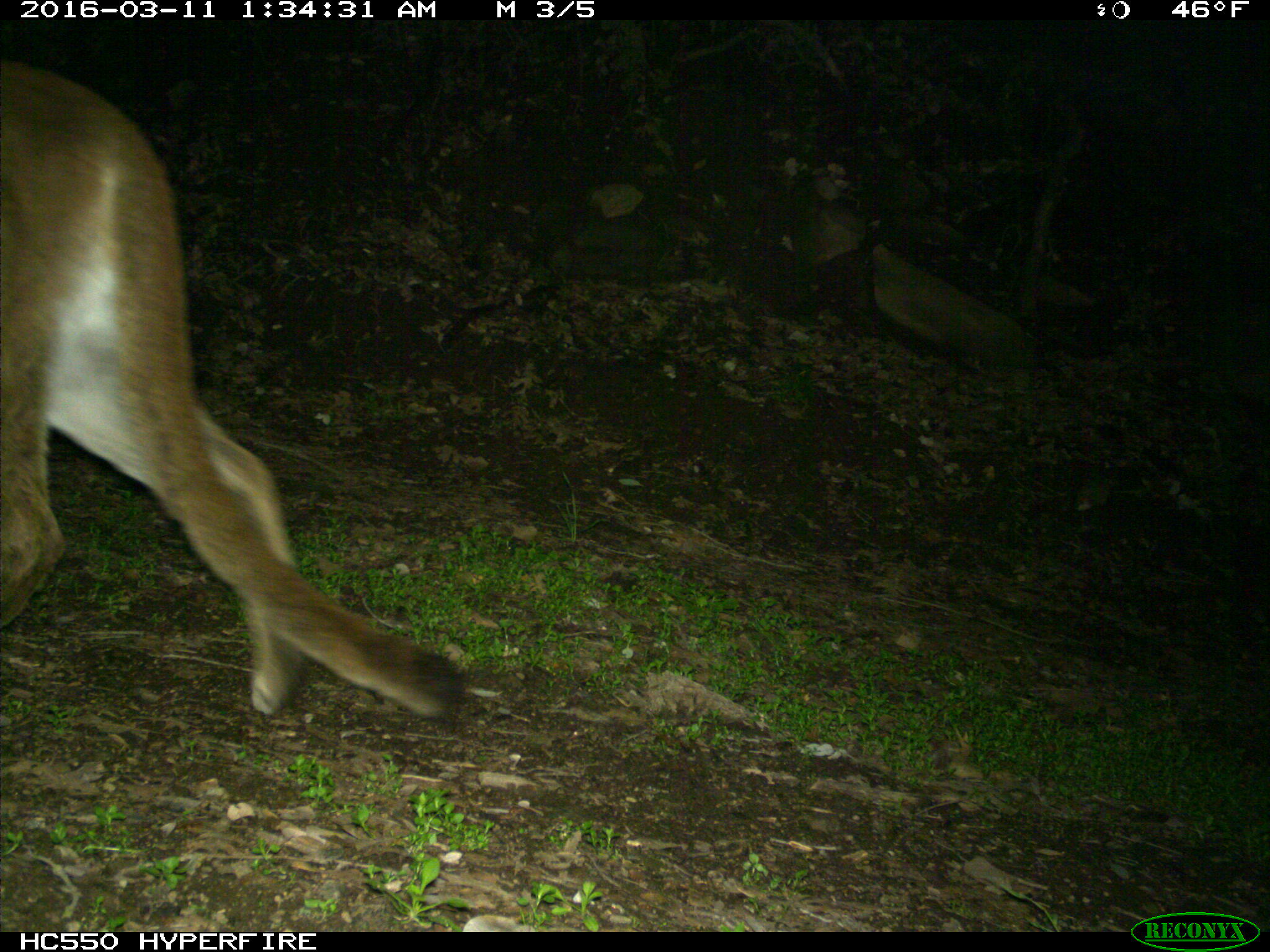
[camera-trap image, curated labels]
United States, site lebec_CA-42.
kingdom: Animalia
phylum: Chordata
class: Mammalia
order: Carnivora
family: Felidae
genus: Puma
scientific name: Puma concolor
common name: mountain lion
Puma concolor (mountain lion).